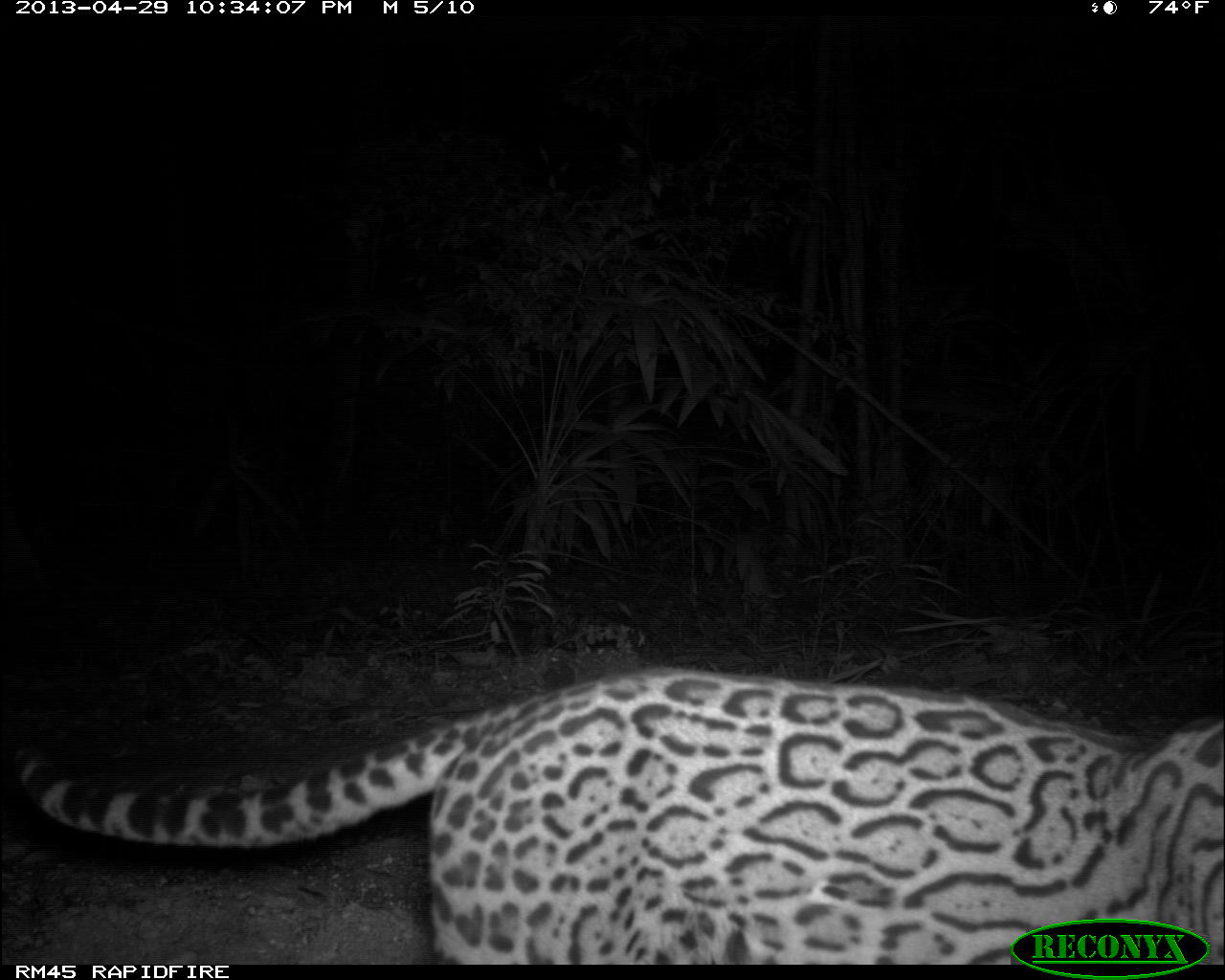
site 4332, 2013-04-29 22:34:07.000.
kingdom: Animalia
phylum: Chordata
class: Mammalia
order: Carnivora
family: Felidae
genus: Leopardus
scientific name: Leopardus pardalis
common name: ocelot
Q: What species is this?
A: Leopardus pardalis (ocelot).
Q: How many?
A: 1.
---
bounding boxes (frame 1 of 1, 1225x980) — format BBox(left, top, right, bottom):
leopardus pardalis: BBox(5, 665, 1223, 960)